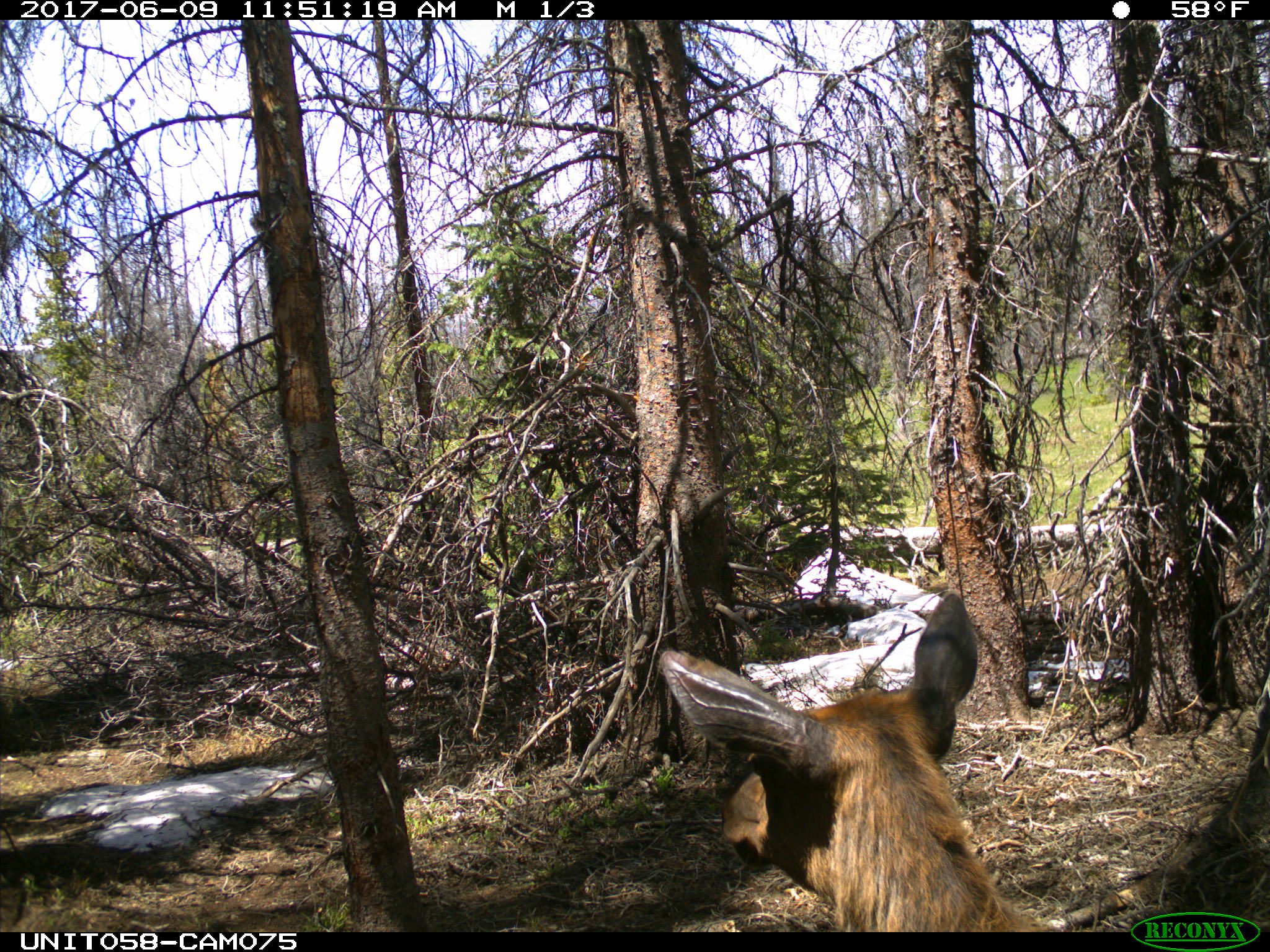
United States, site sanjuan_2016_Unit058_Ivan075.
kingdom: Animalia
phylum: Chordata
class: Mammalia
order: Artiodactyla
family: Cervidae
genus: Cervus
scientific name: Cervus elaphus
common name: red deer